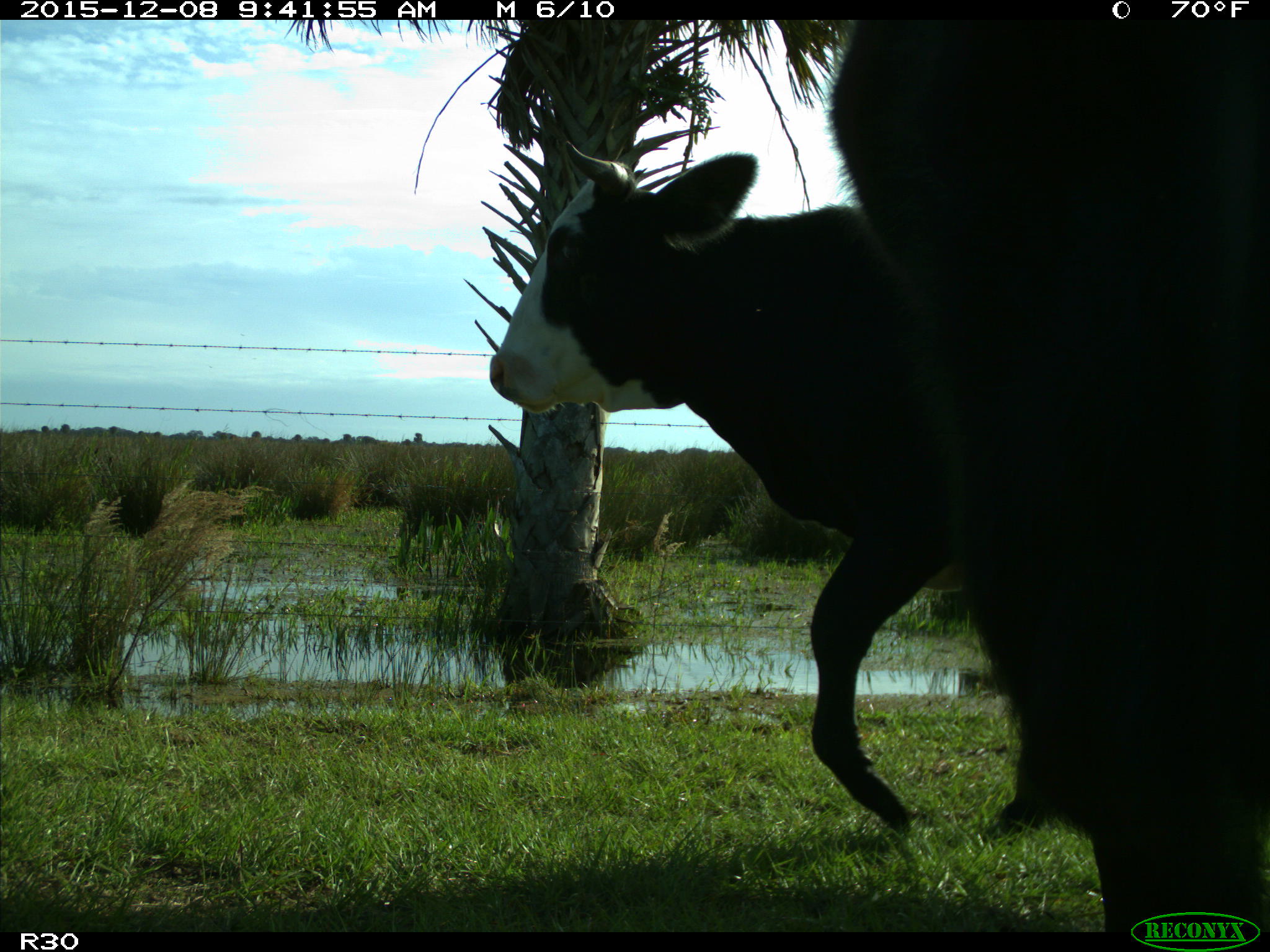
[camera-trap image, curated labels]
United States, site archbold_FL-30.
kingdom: Animalia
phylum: Chordata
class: Mammalia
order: Artiodactyla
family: Bovidae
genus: Bos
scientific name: Bos taurus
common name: domestic cow